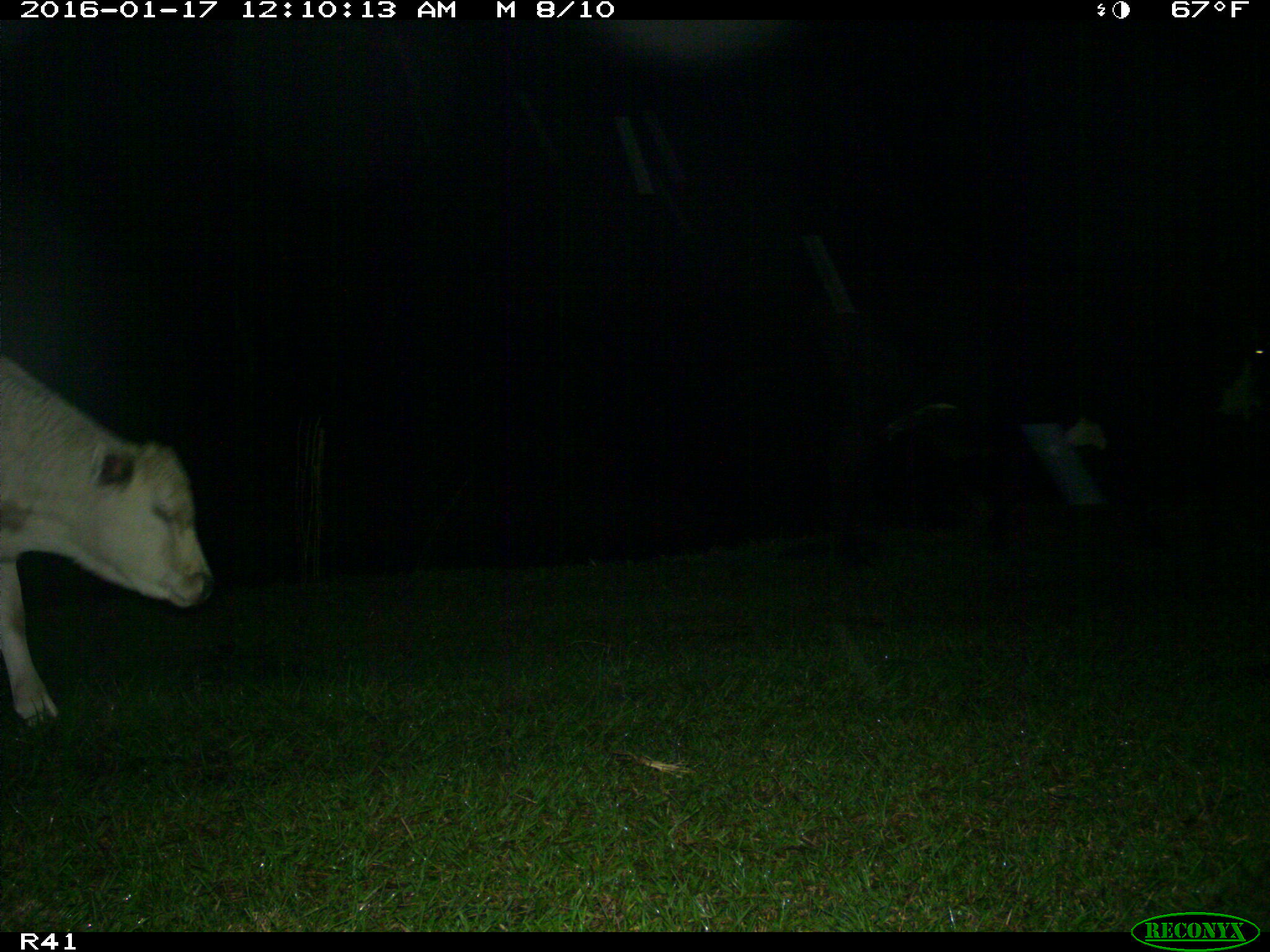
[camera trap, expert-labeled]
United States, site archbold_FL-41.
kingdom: Animalia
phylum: Chordata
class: Mammalia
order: Artiodactyla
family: Bovidae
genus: Bos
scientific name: Bos taurus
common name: domestic cow